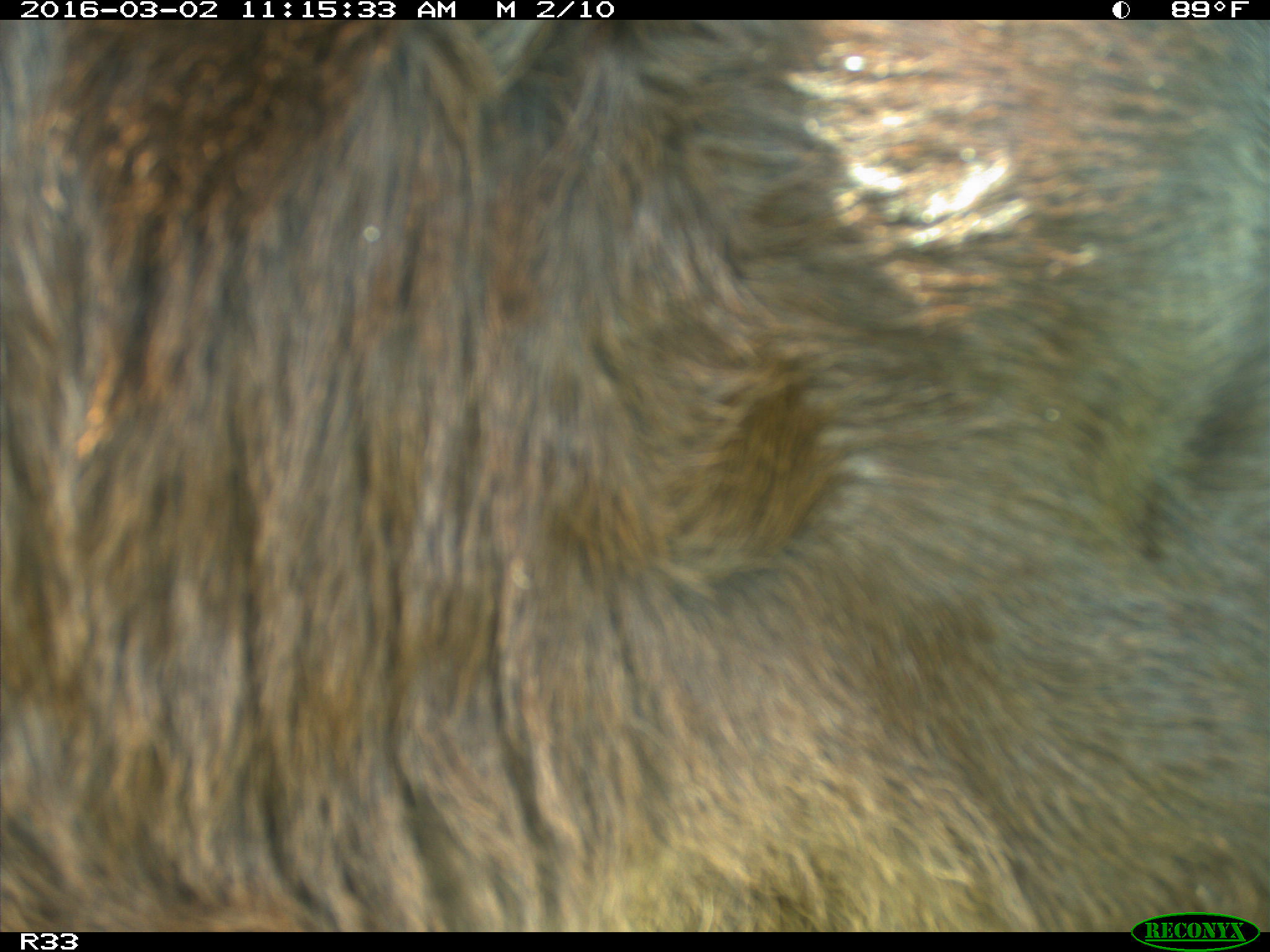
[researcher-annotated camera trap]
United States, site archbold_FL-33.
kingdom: Animalia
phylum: Chordata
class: Mammalia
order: Artiodactyla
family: Bovidae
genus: Bos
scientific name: Bos taurus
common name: domestic cow